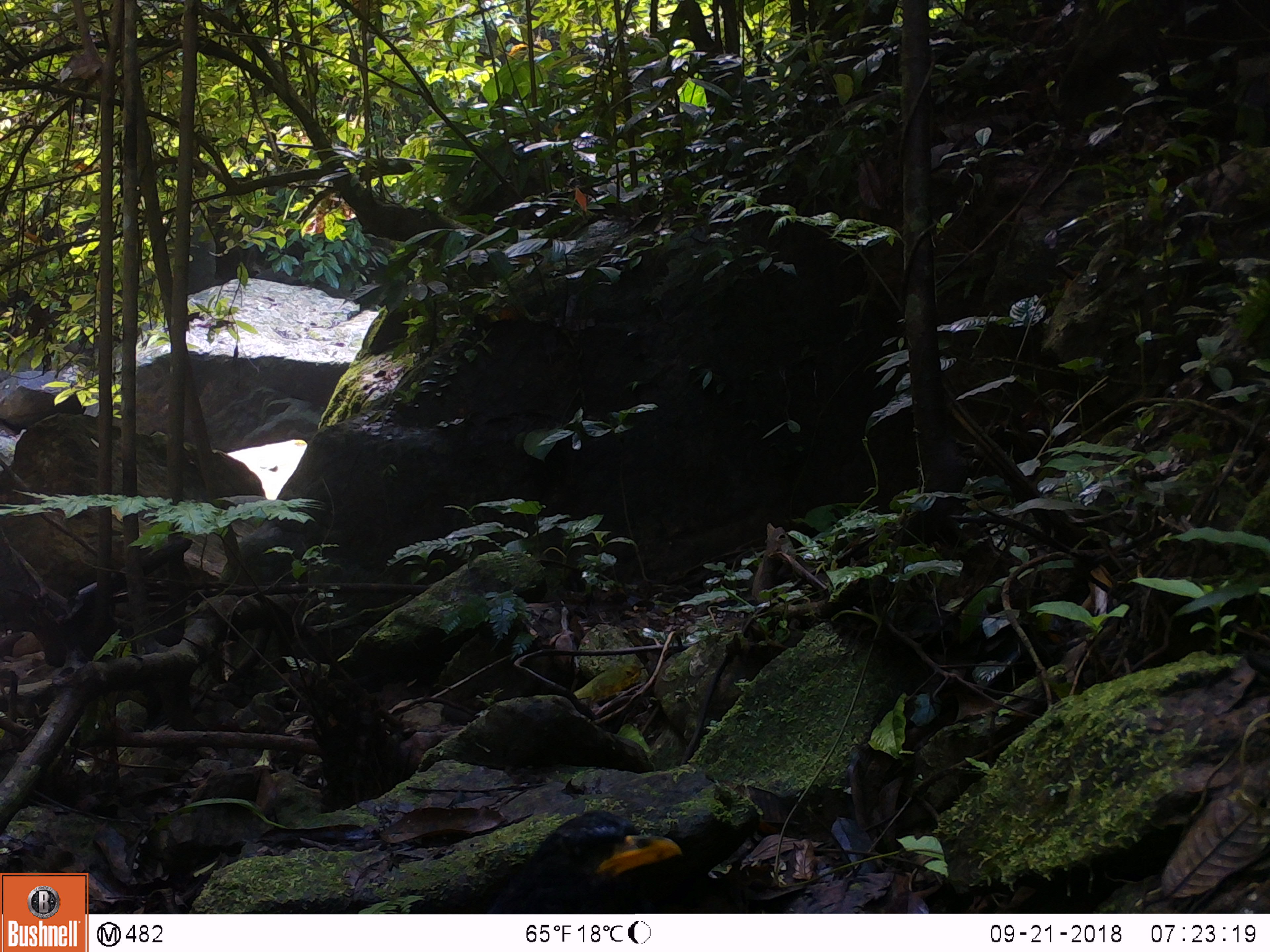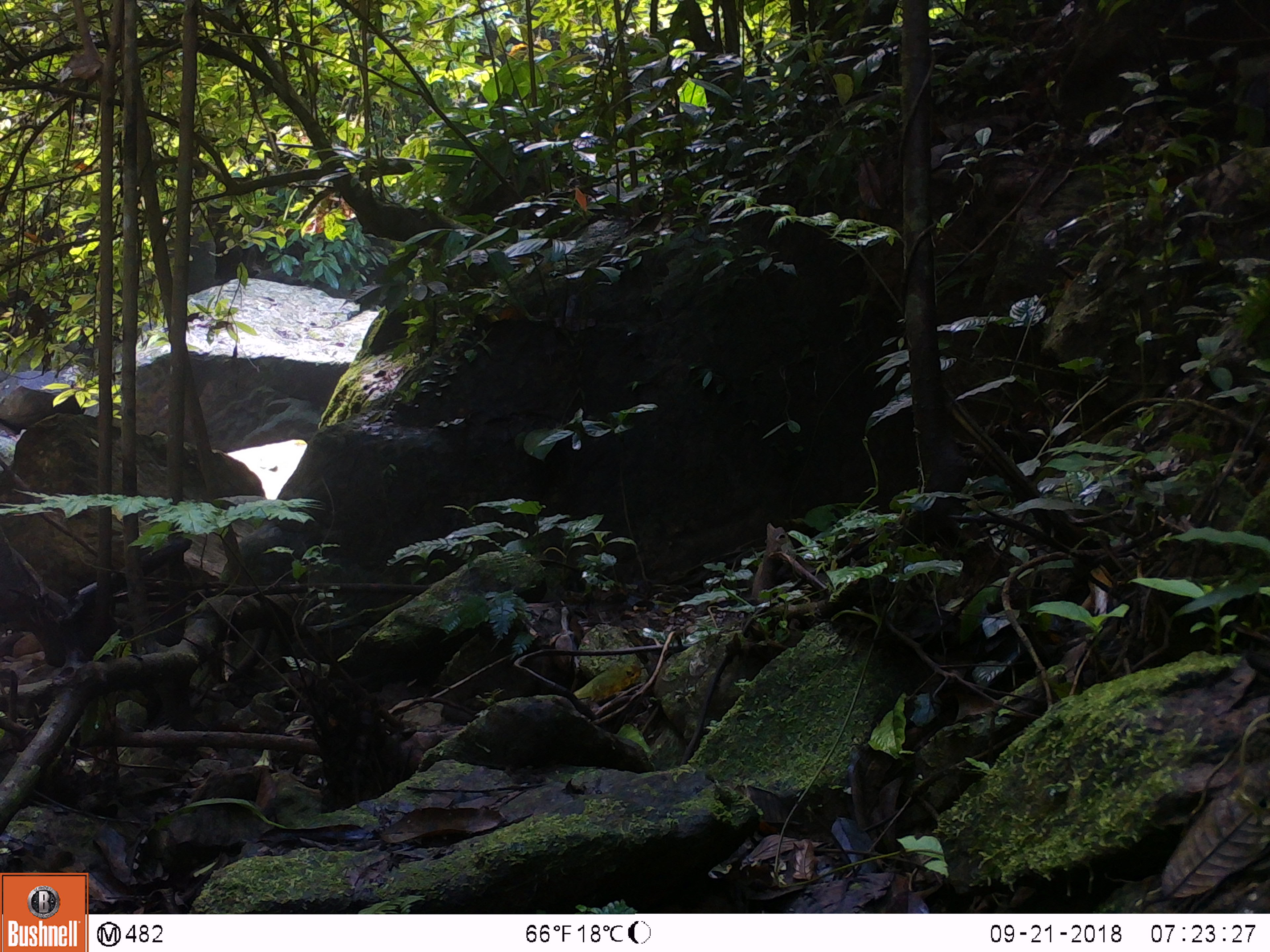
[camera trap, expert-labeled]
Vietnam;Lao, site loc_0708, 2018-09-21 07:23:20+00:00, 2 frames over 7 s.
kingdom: Animalia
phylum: Chordata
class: Aves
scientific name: Aves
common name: bird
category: unidentified bird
Unidentified bird (bird) (Aves). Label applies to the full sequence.